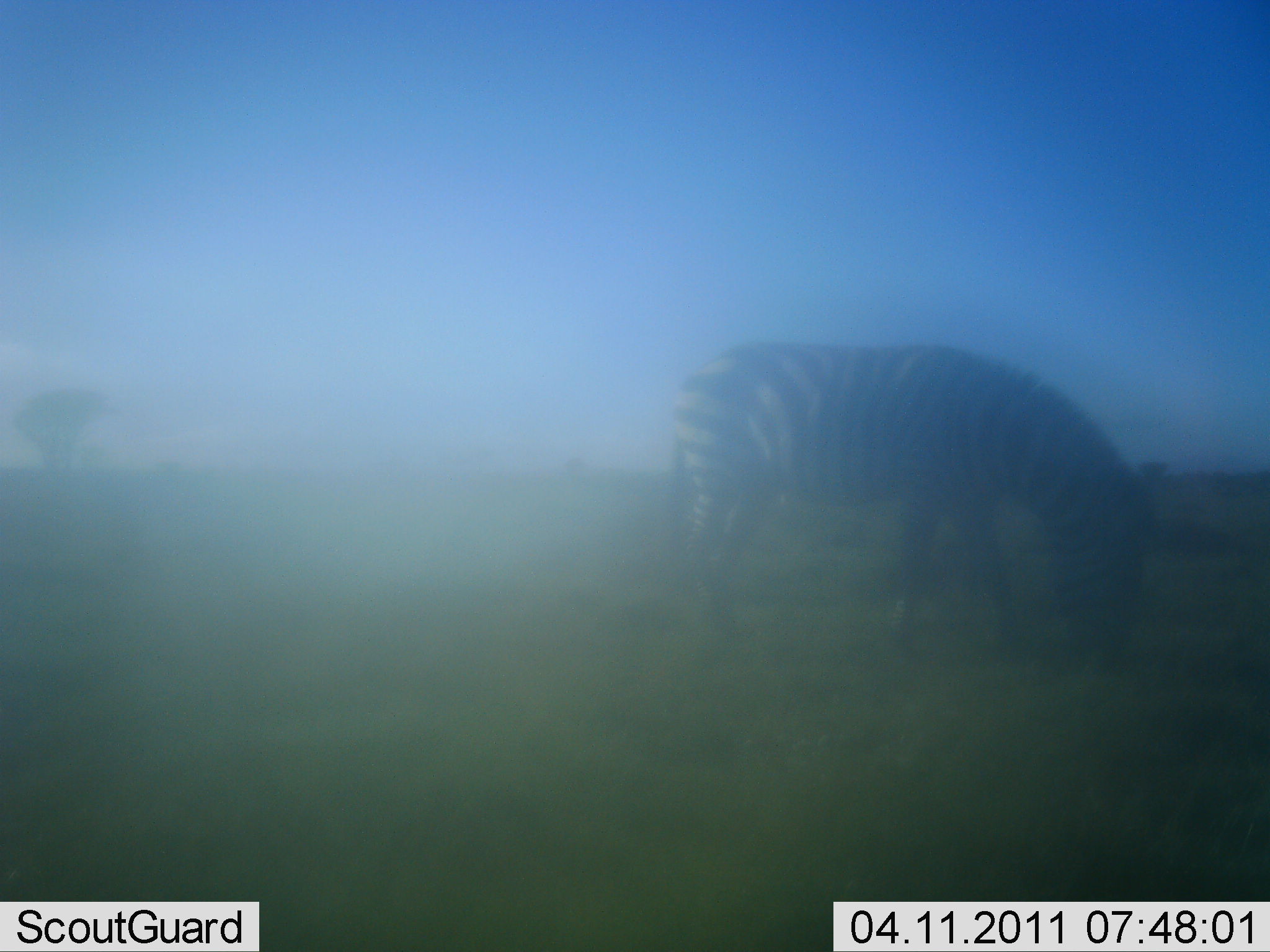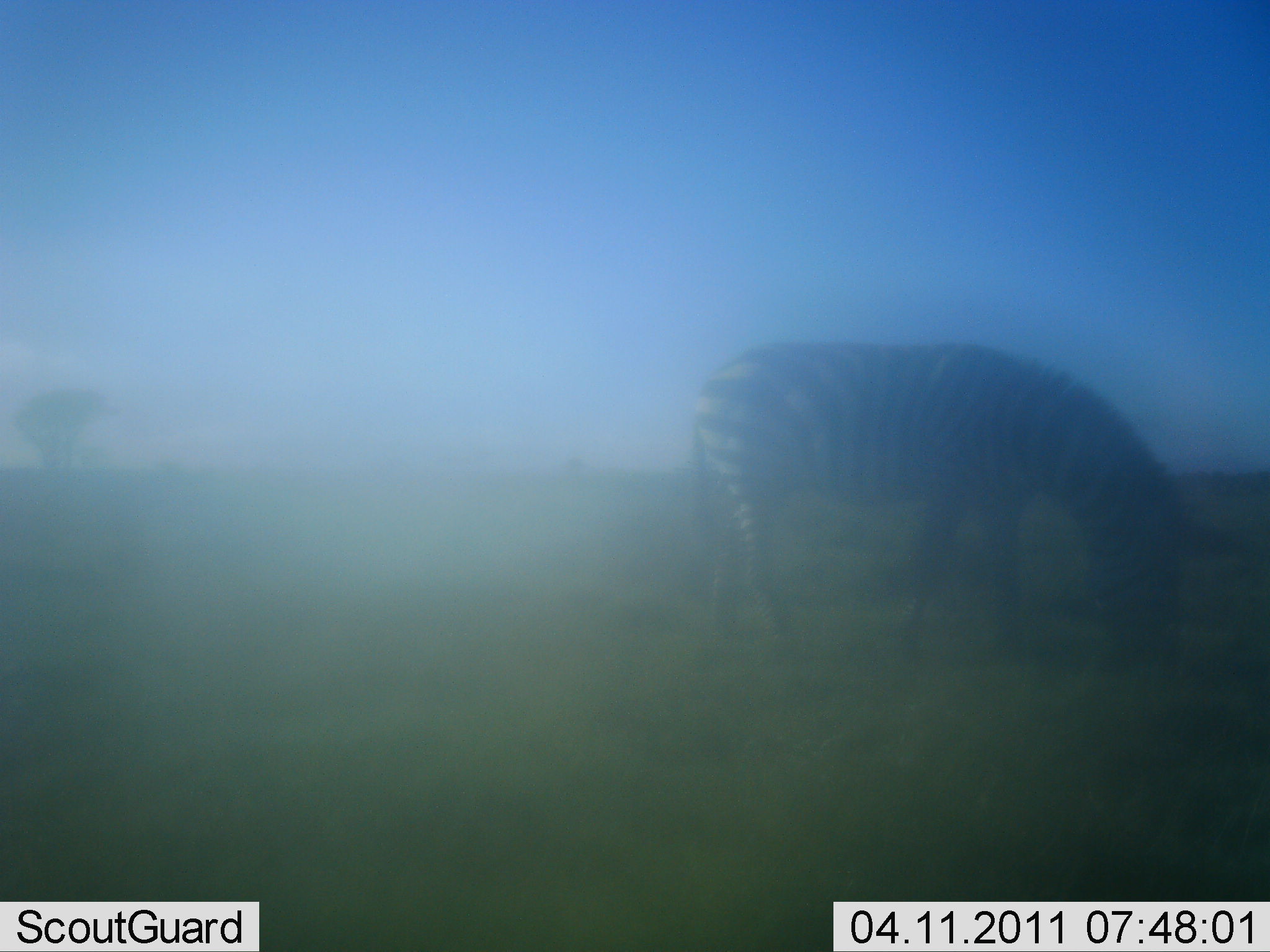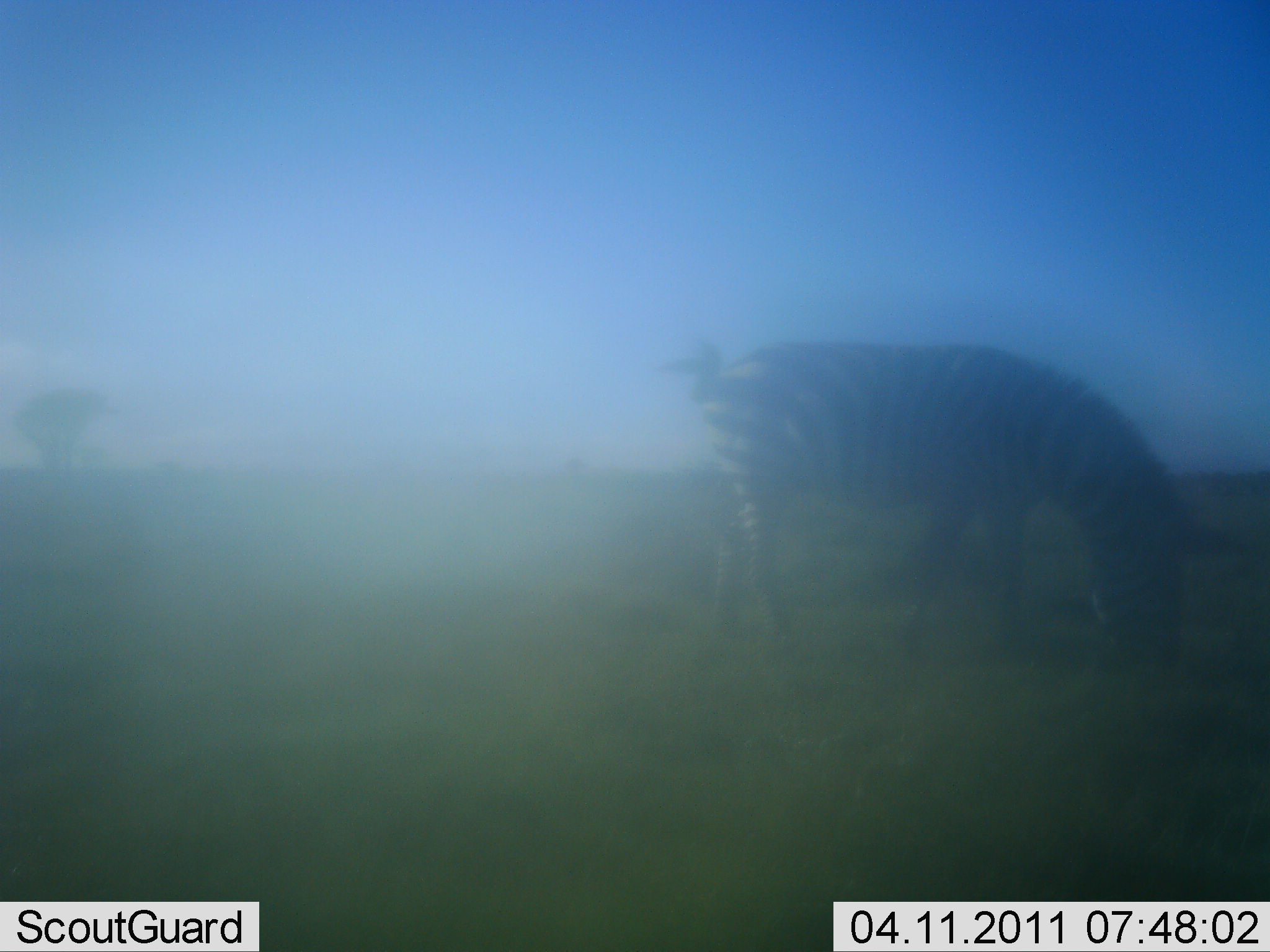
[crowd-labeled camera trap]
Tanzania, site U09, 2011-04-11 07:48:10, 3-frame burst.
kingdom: Animalia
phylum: Chordata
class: Mammalia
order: Perissodactyla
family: Equidae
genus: Equus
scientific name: Equus quagga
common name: plains zebra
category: zebra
Zebra (plains zebra) (Equus quagga), count 1. Behavior (volunteer vote fractions): standing 17%, resting 0%, moving 0%, interacting 0%. Young present (vote fraction): 0%. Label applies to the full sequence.